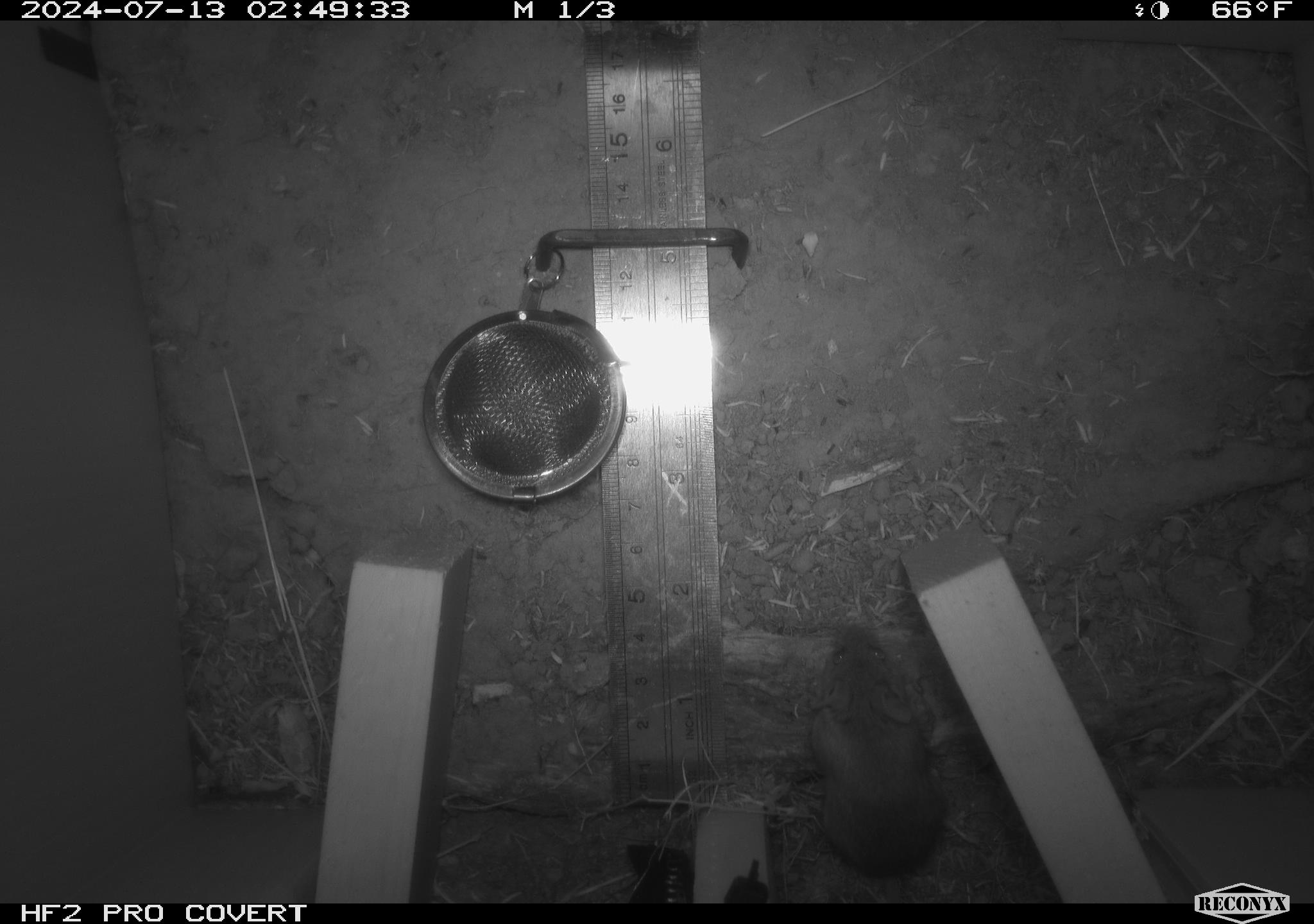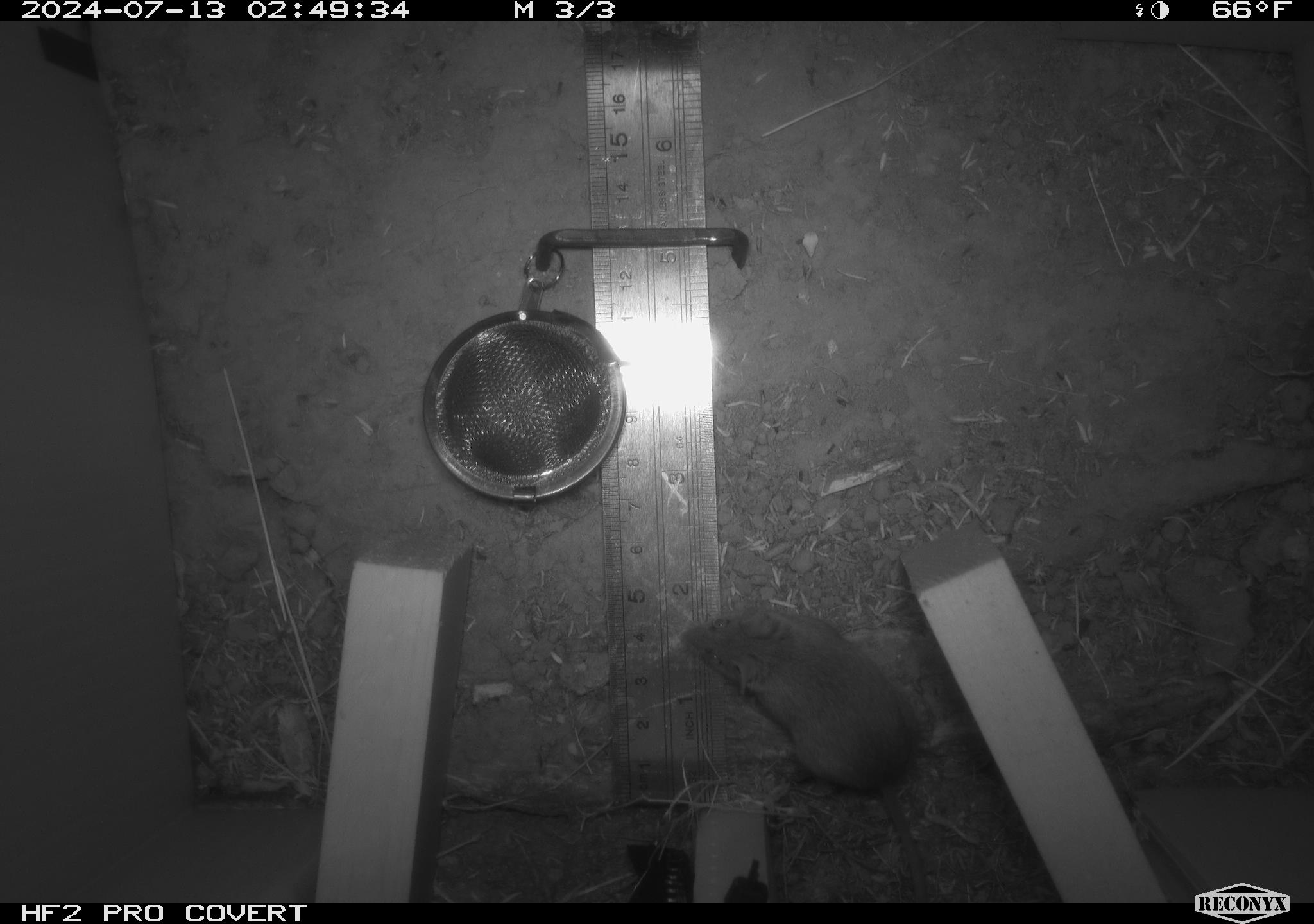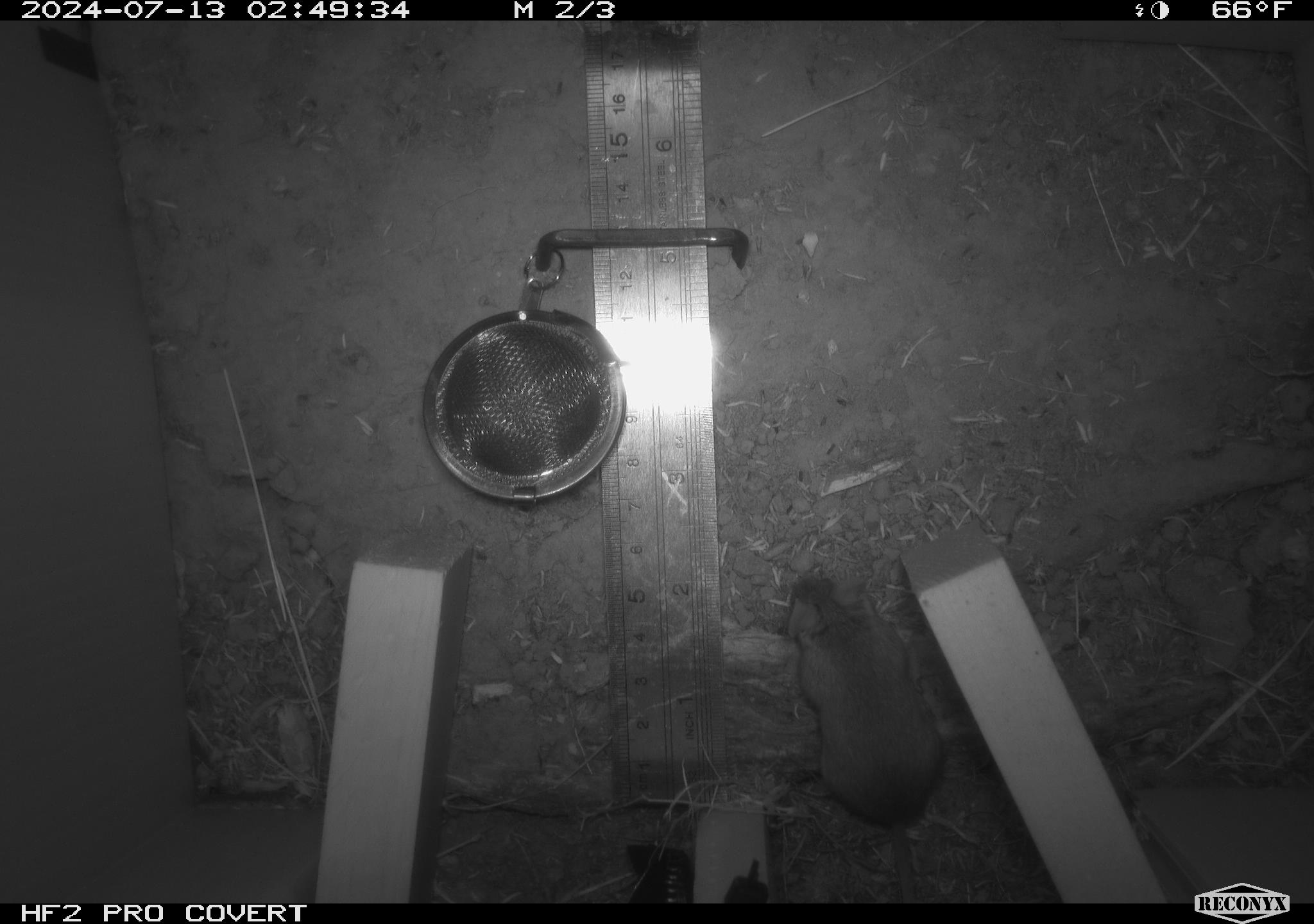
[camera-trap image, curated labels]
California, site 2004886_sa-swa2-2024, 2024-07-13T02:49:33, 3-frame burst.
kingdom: Animalia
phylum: Chordata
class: Mammalia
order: Rodentia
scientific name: Rodentia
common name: mouse species